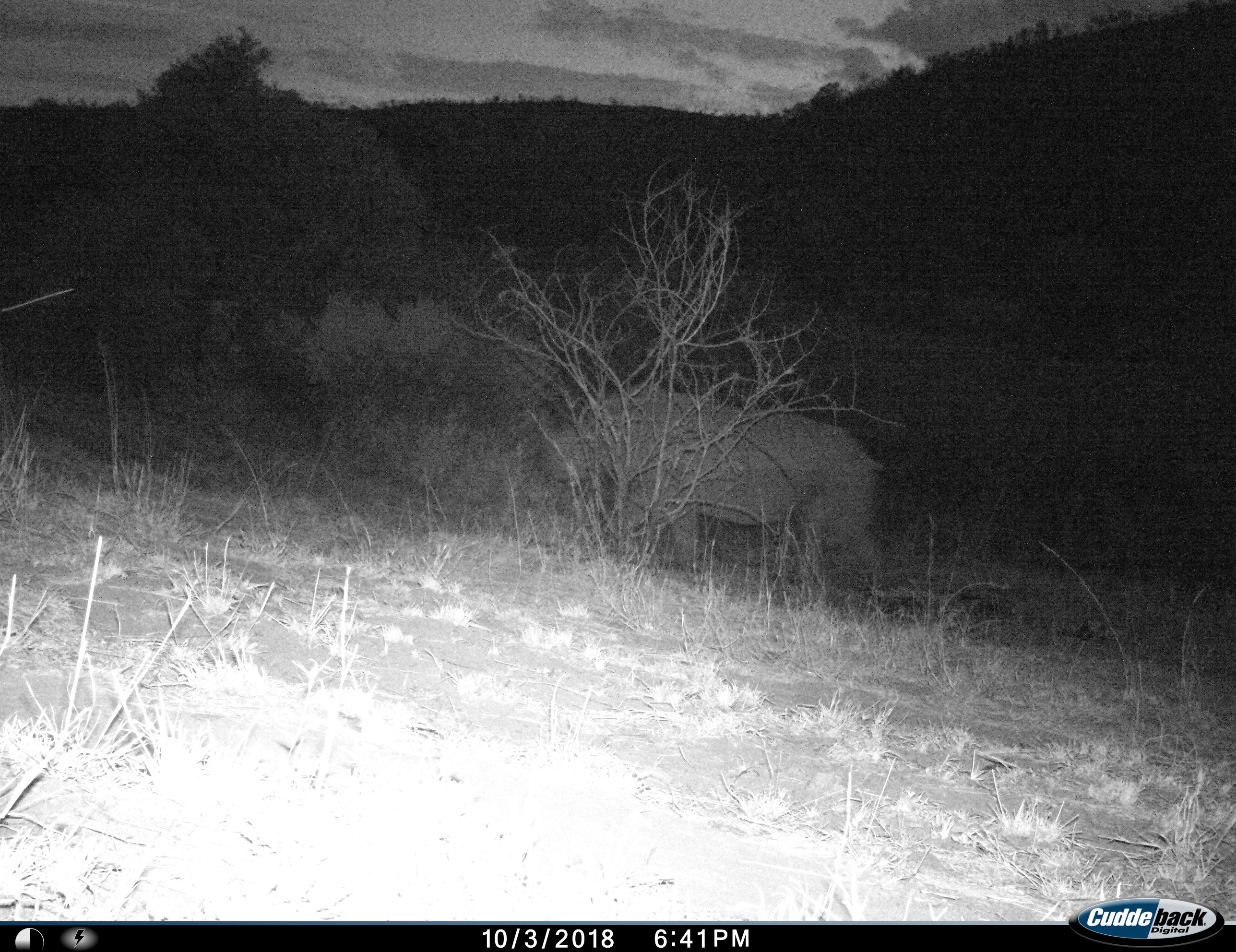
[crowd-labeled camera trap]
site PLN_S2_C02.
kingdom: Animalia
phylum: Chordata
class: Mammalia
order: Perissodactyla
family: Rhinocerotidae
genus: Diceros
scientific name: Diceros bicornis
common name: black rhinoceros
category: rhinocerosblack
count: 1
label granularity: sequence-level